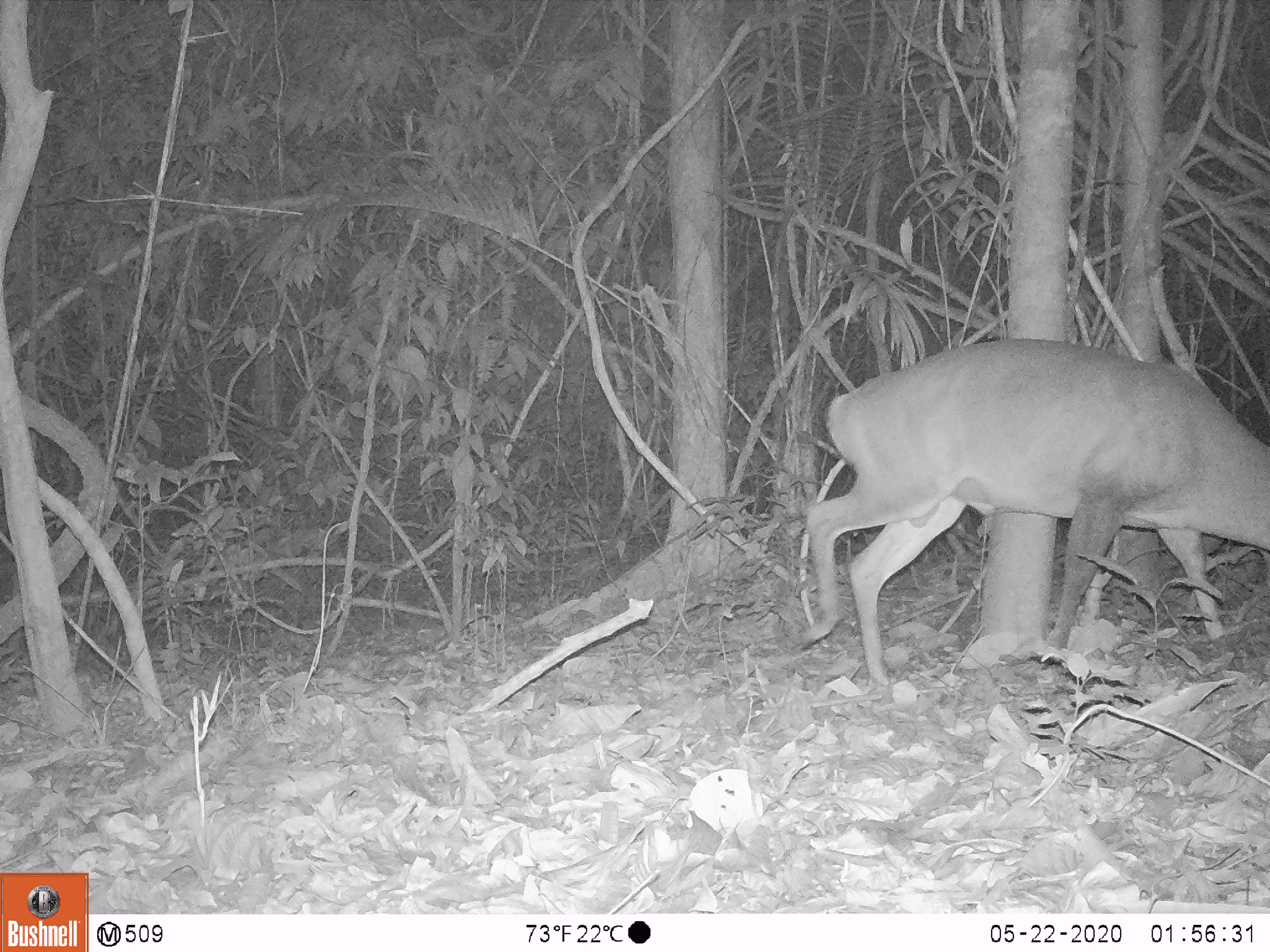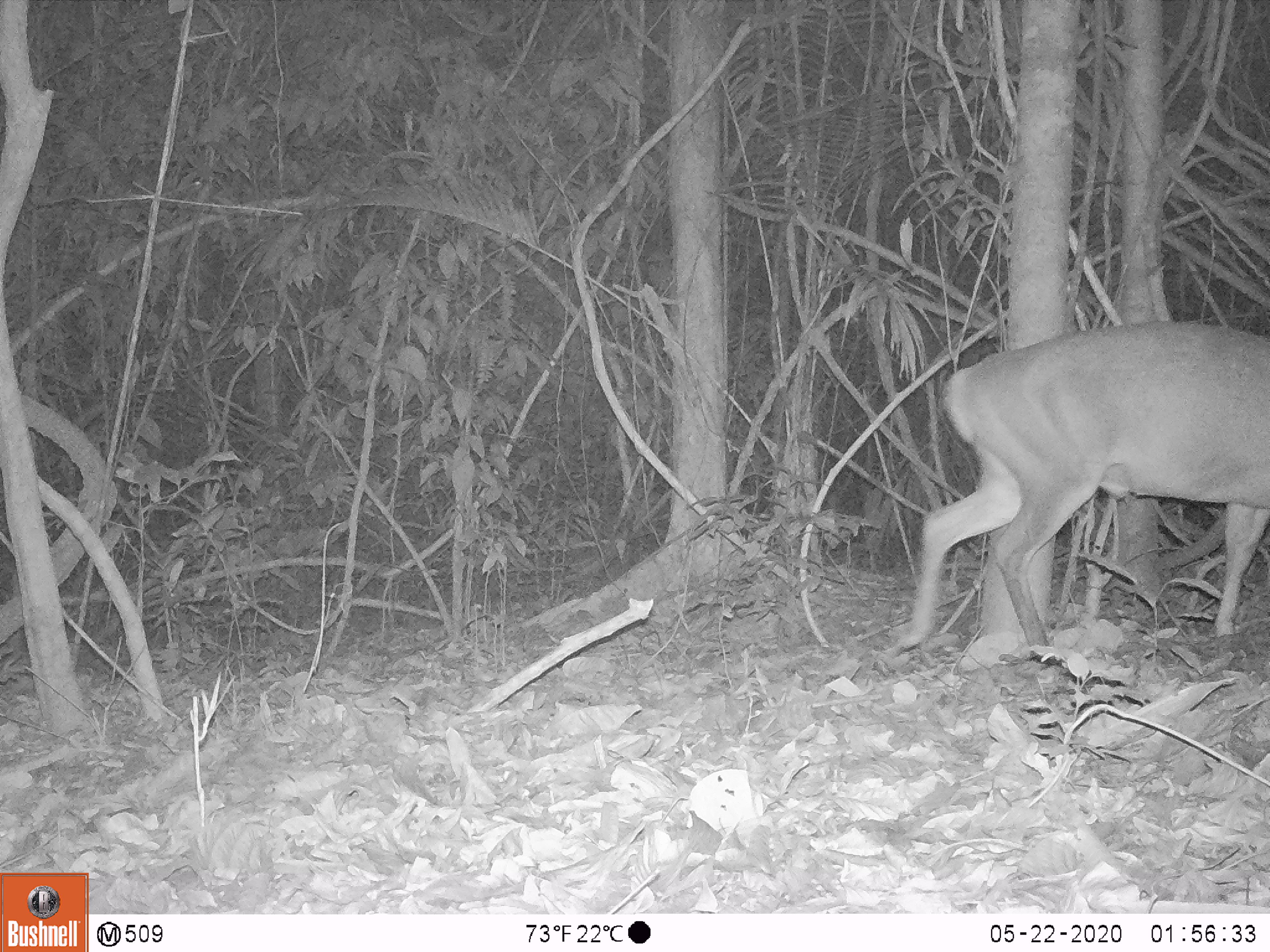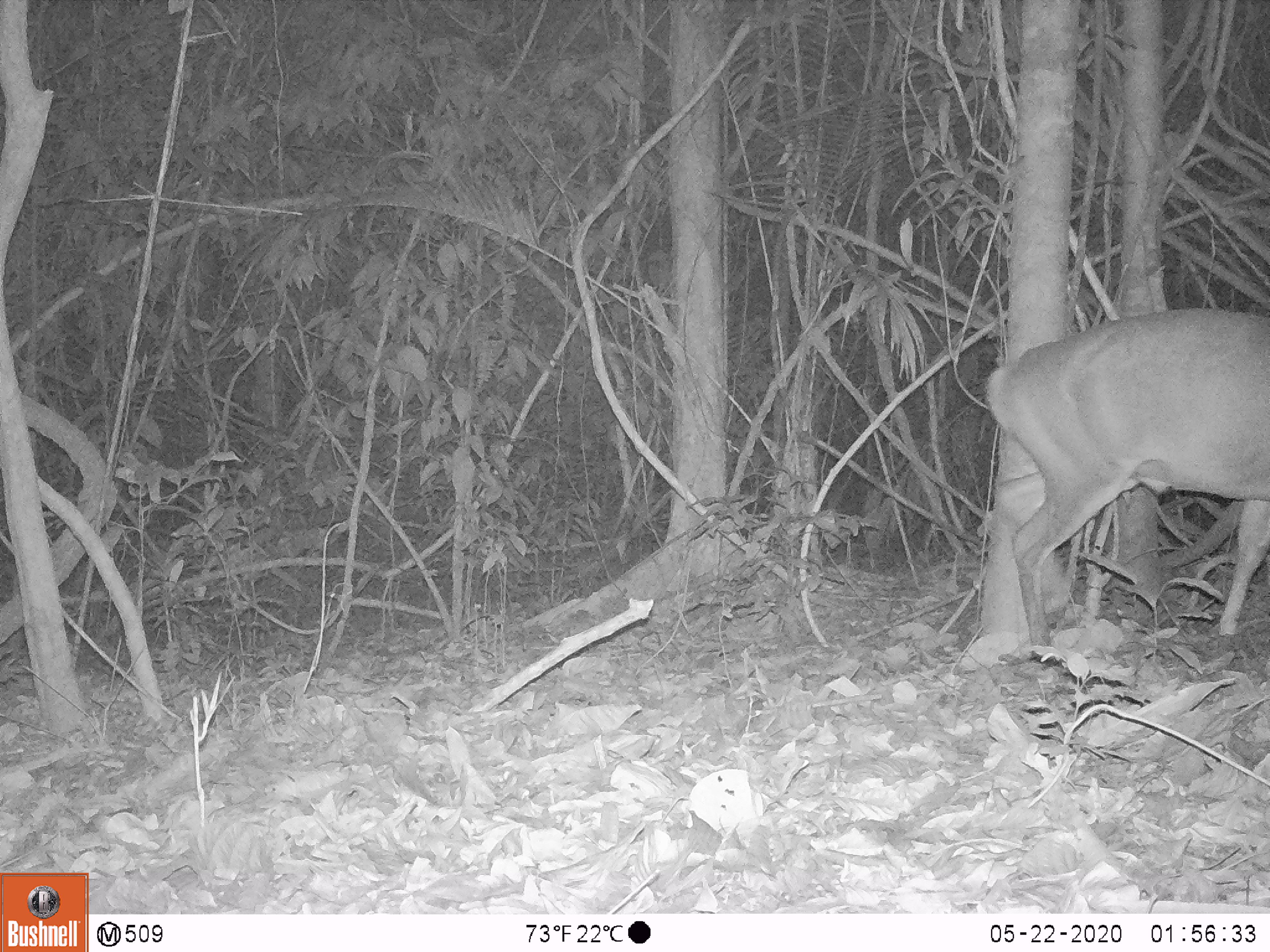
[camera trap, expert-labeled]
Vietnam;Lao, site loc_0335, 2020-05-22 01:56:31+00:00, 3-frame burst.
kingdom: Animalia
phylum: Chordata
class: Mammalia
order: Artiodactyla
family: Cervidae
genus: Muntiacus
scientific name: Muntiacus vuquangensis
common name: large-antlered muntjac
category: large antlered muntjac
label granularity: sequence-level